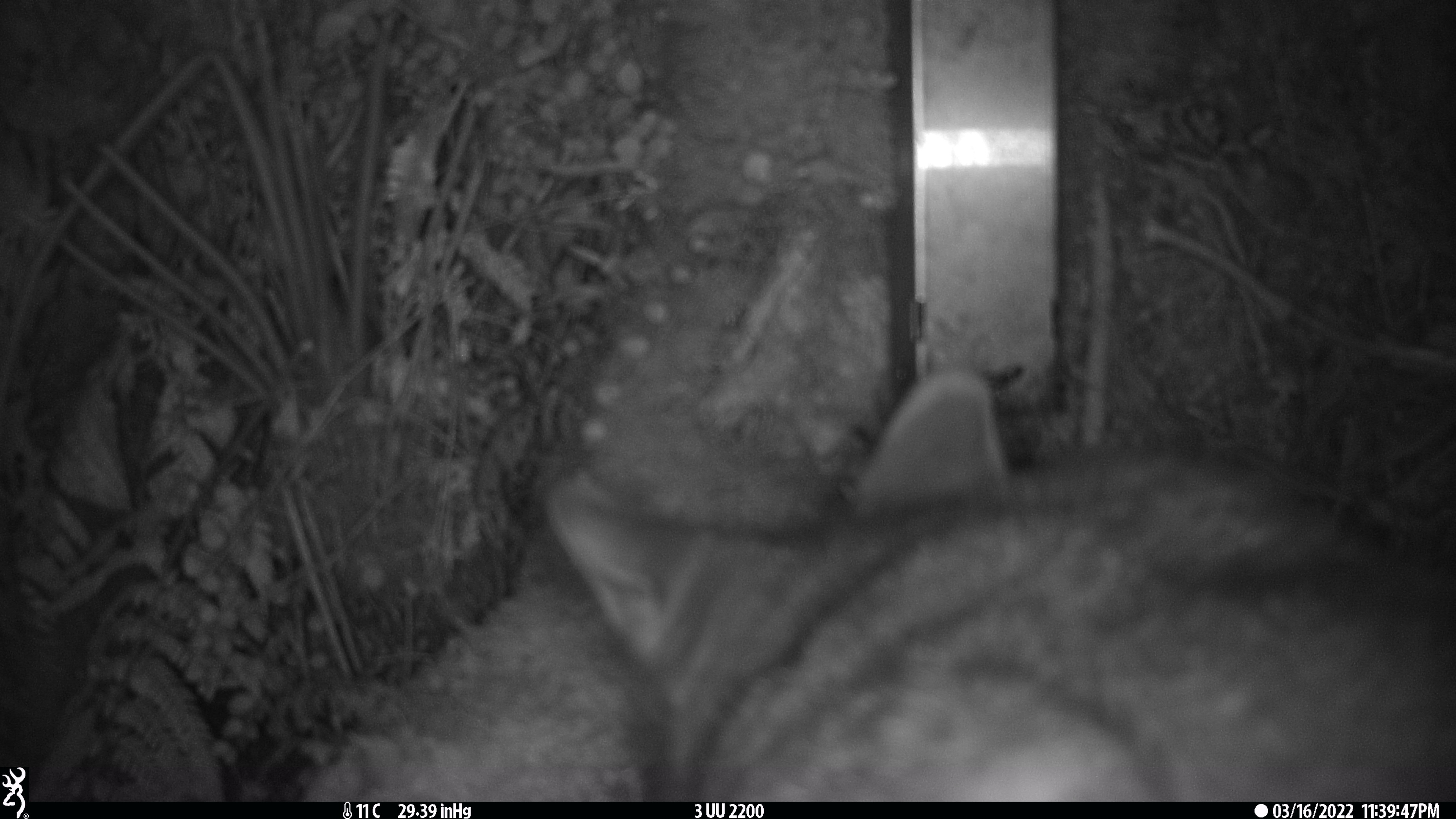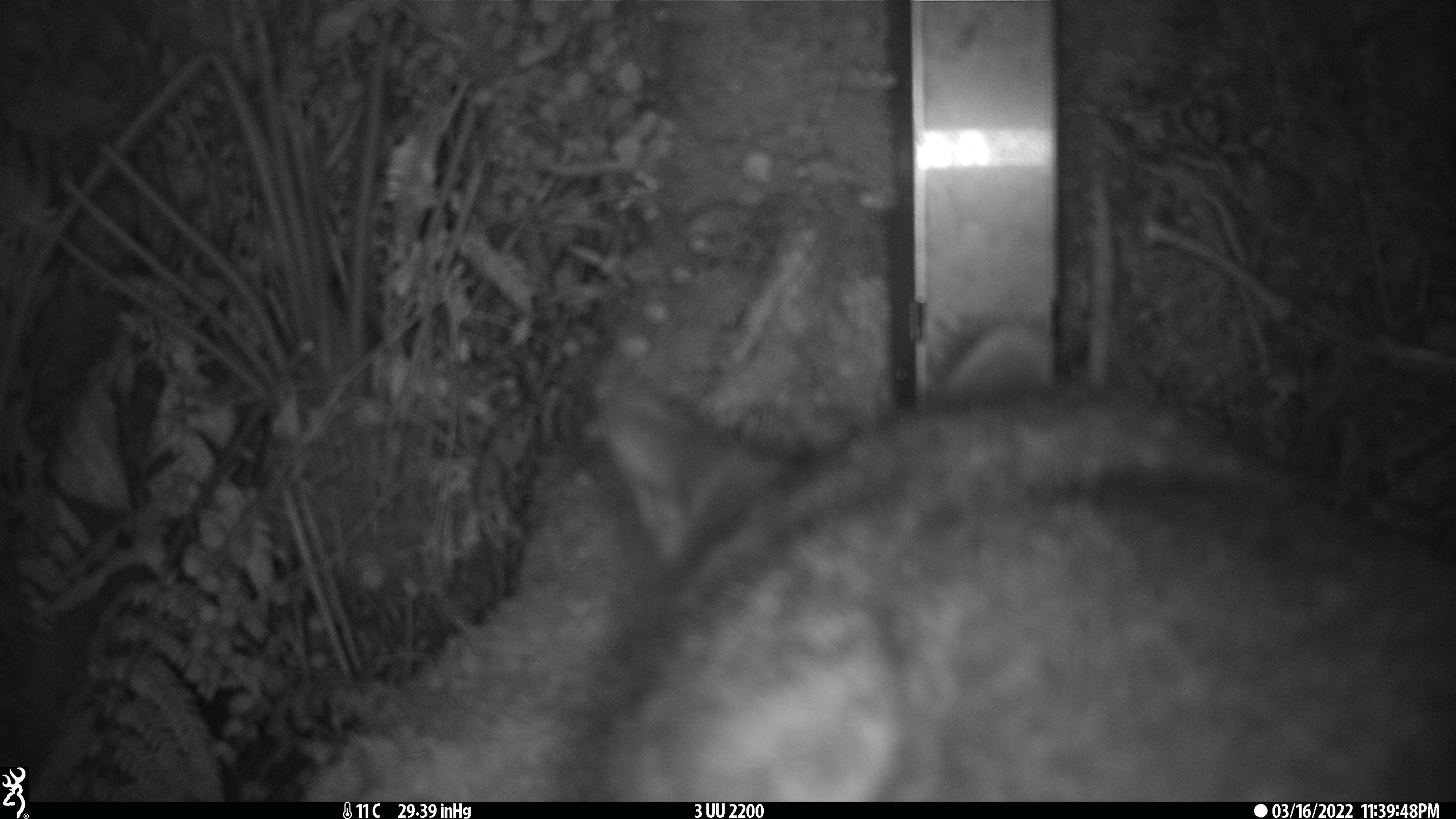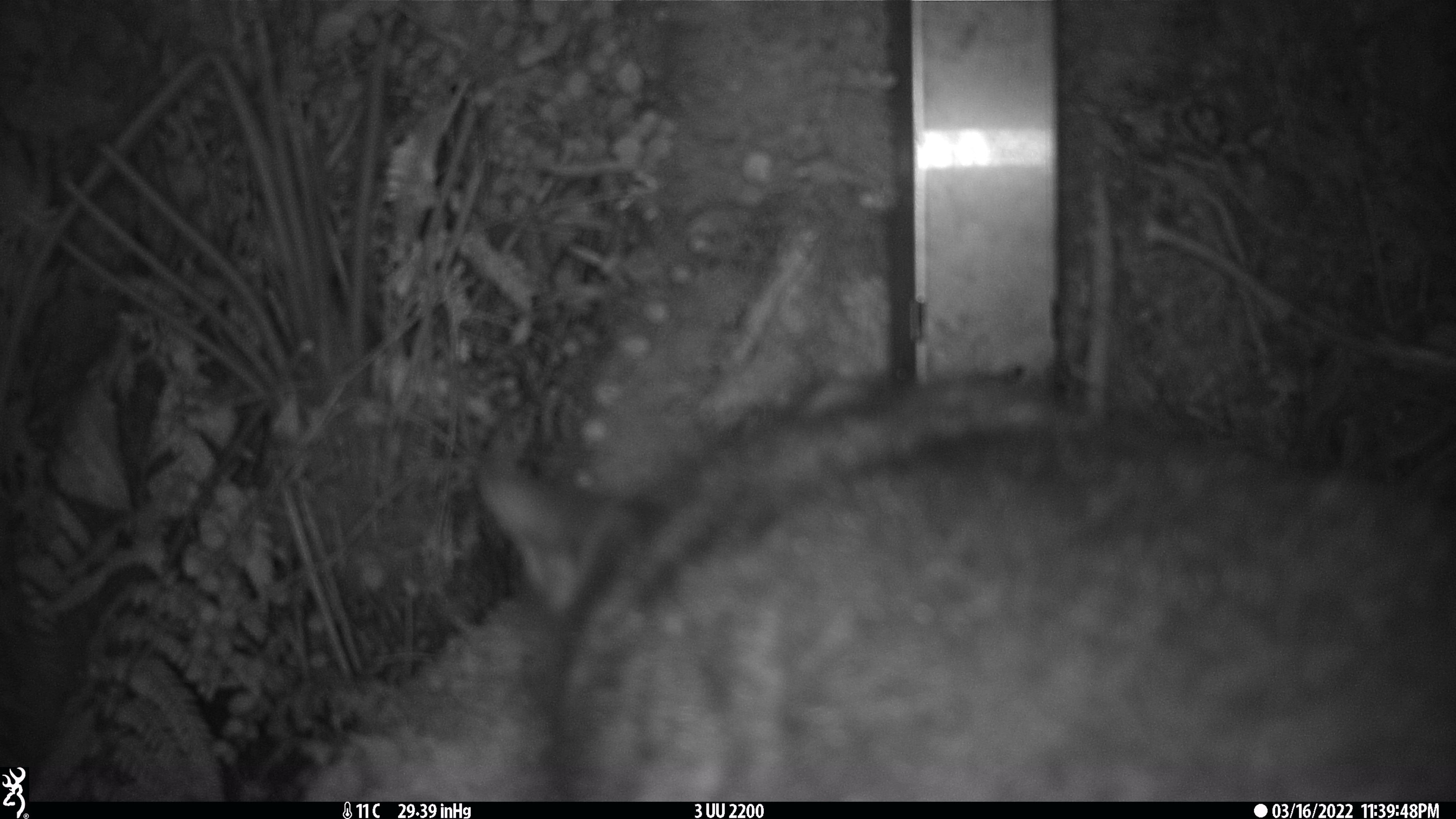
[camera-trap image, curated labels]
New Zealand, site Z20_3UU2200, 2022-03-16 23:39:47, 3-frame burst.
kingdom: Animalia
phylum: Chordata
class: Mammalia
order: Diprotodontia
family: Phalangeridae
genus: Trichosurus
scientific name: Trichosurus vulpecula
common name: common brushtail possum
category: possum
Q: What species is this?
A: Possum (common brushtail possum) (Trichosurus vulpecula).